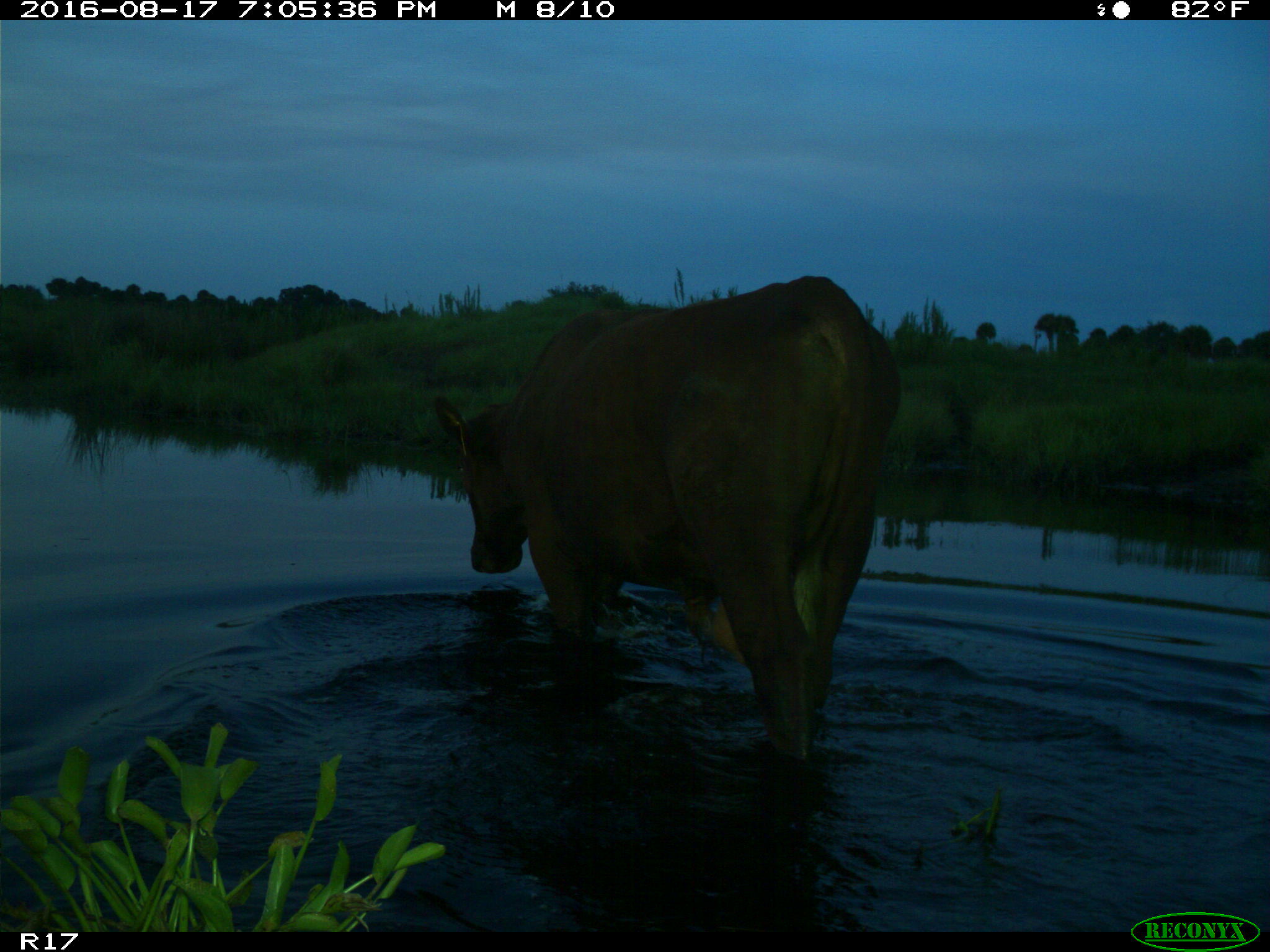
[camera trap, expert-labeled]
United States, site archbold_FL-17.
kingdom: Animalia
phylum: Chordata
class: Mammalia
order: Artiodactyla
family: Bovidae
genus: Bos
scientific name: Bos taurus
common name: domestic cow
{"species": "Bos taurus (domestic cow)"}